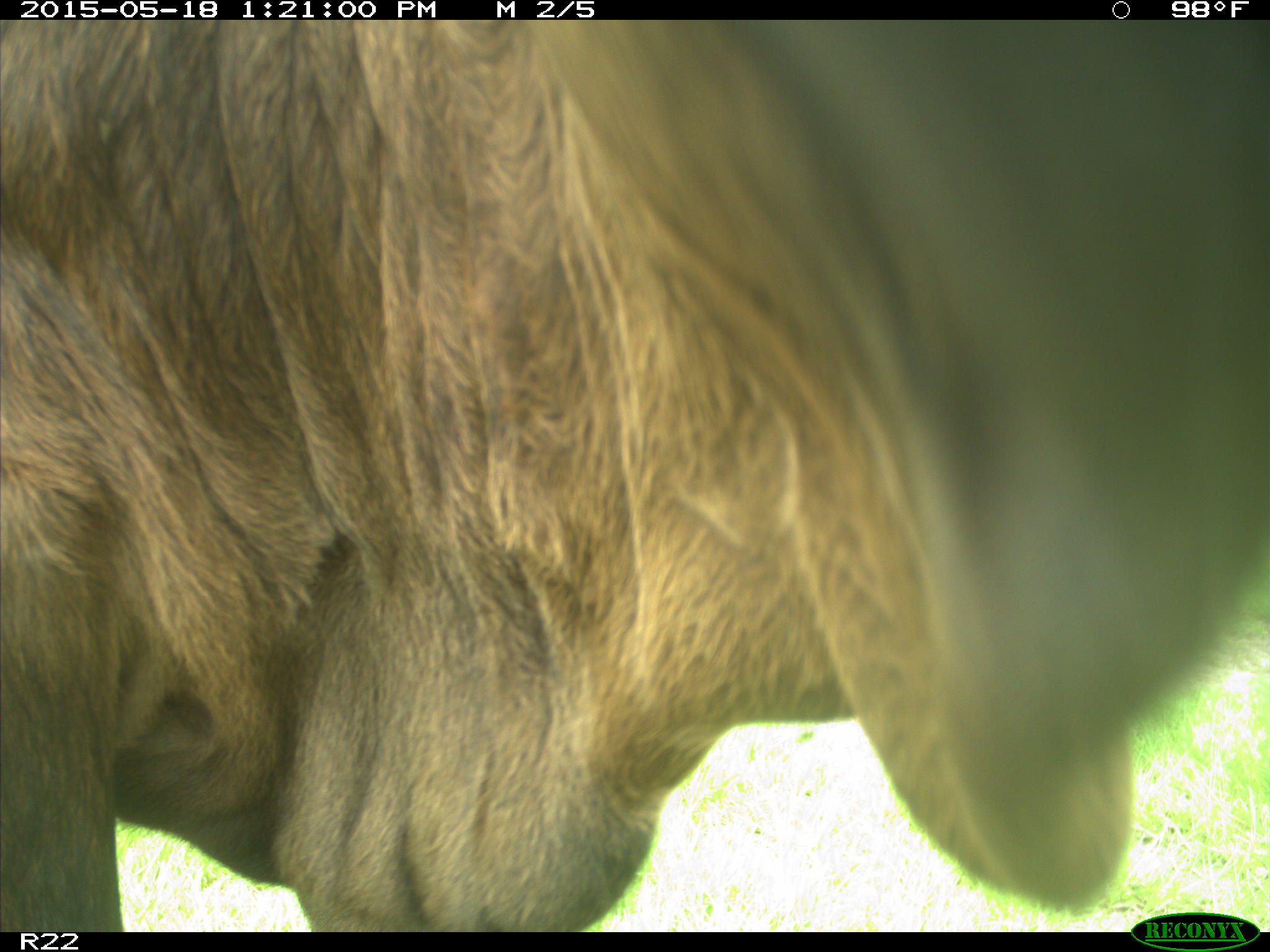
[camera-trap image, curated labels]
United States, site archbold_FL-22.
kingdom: Animalia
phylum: Chordata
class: Mammalia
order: Artiodactyla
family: Bovidae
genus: Bos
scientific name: Bos taurus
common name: domestic cow